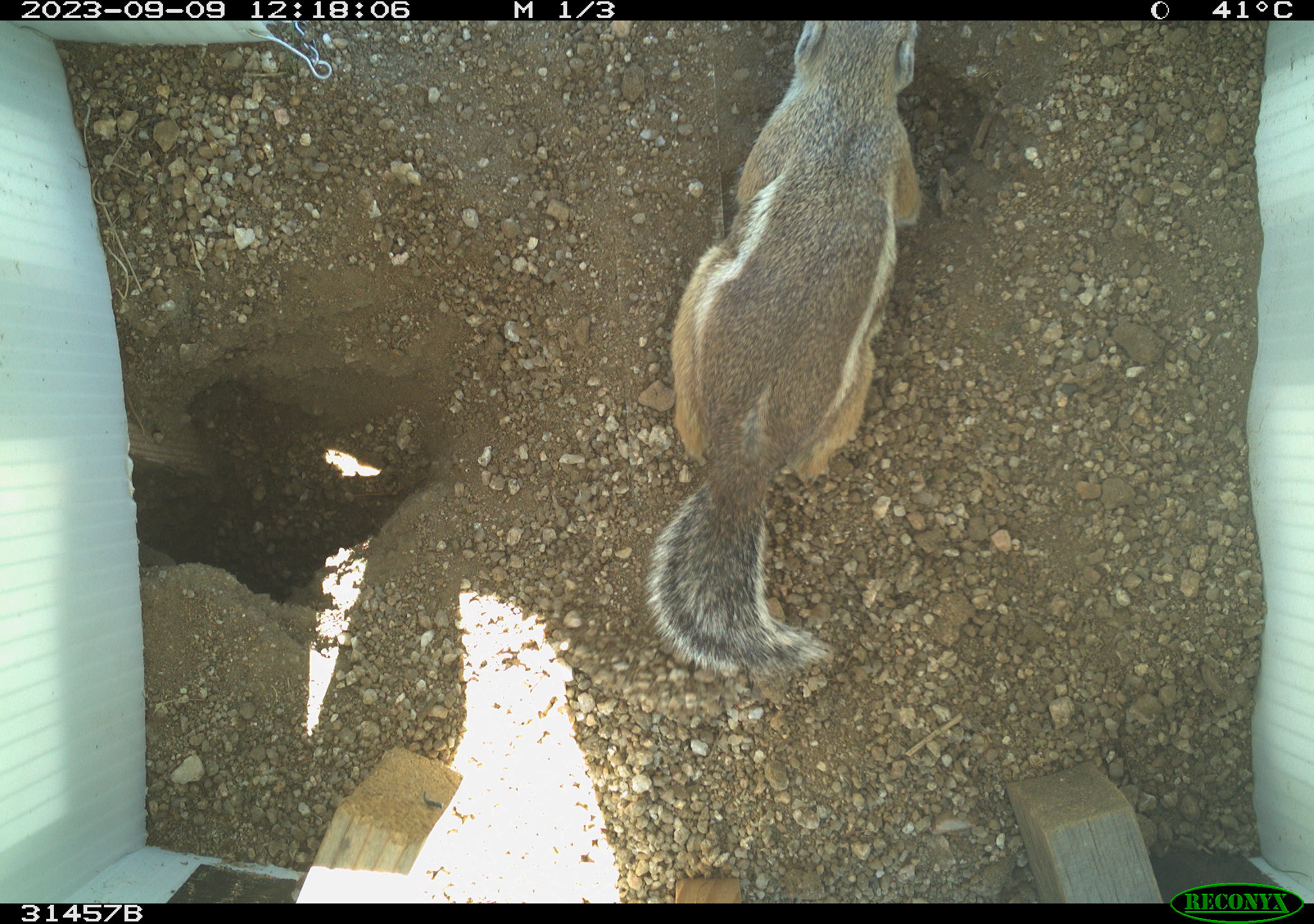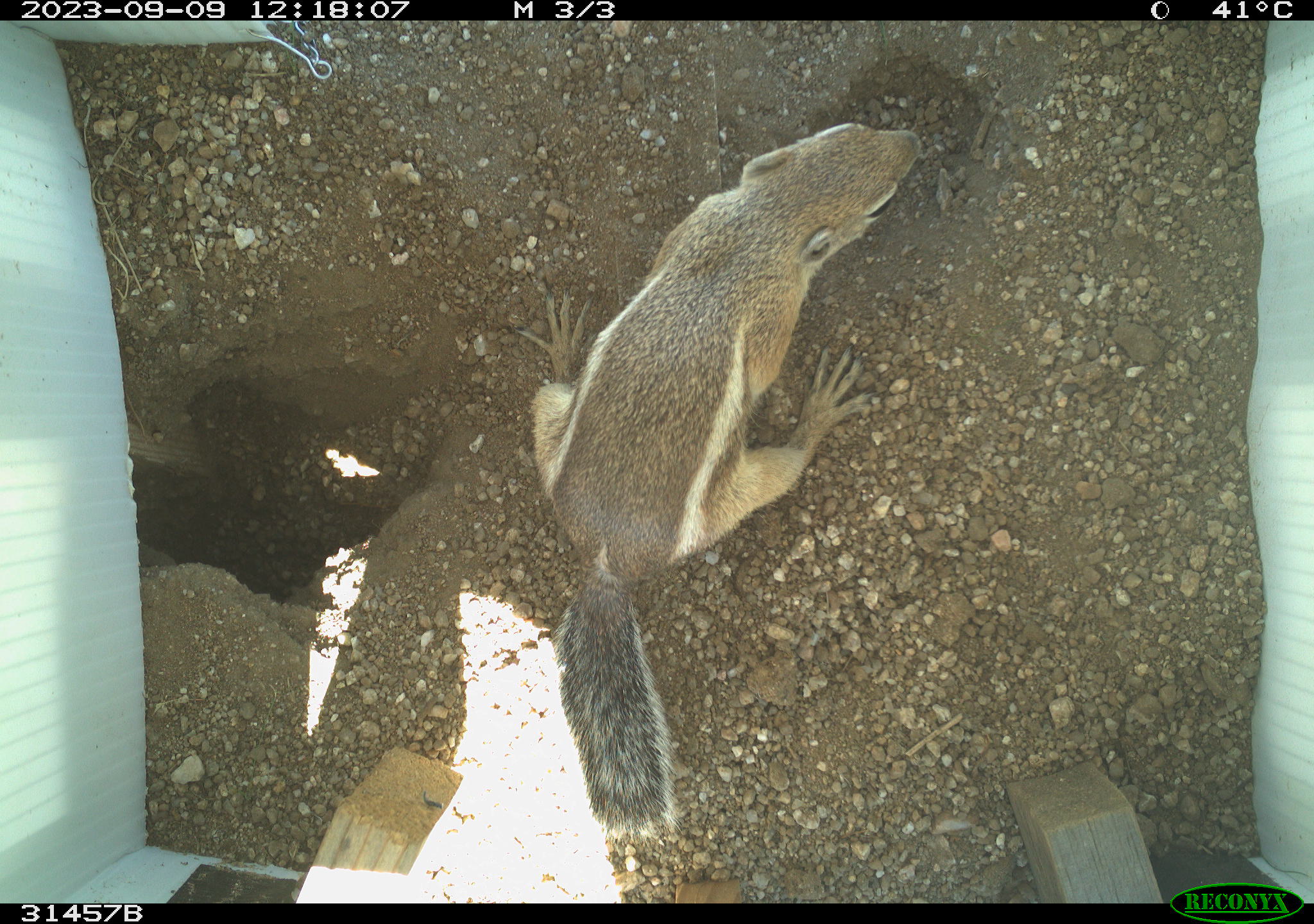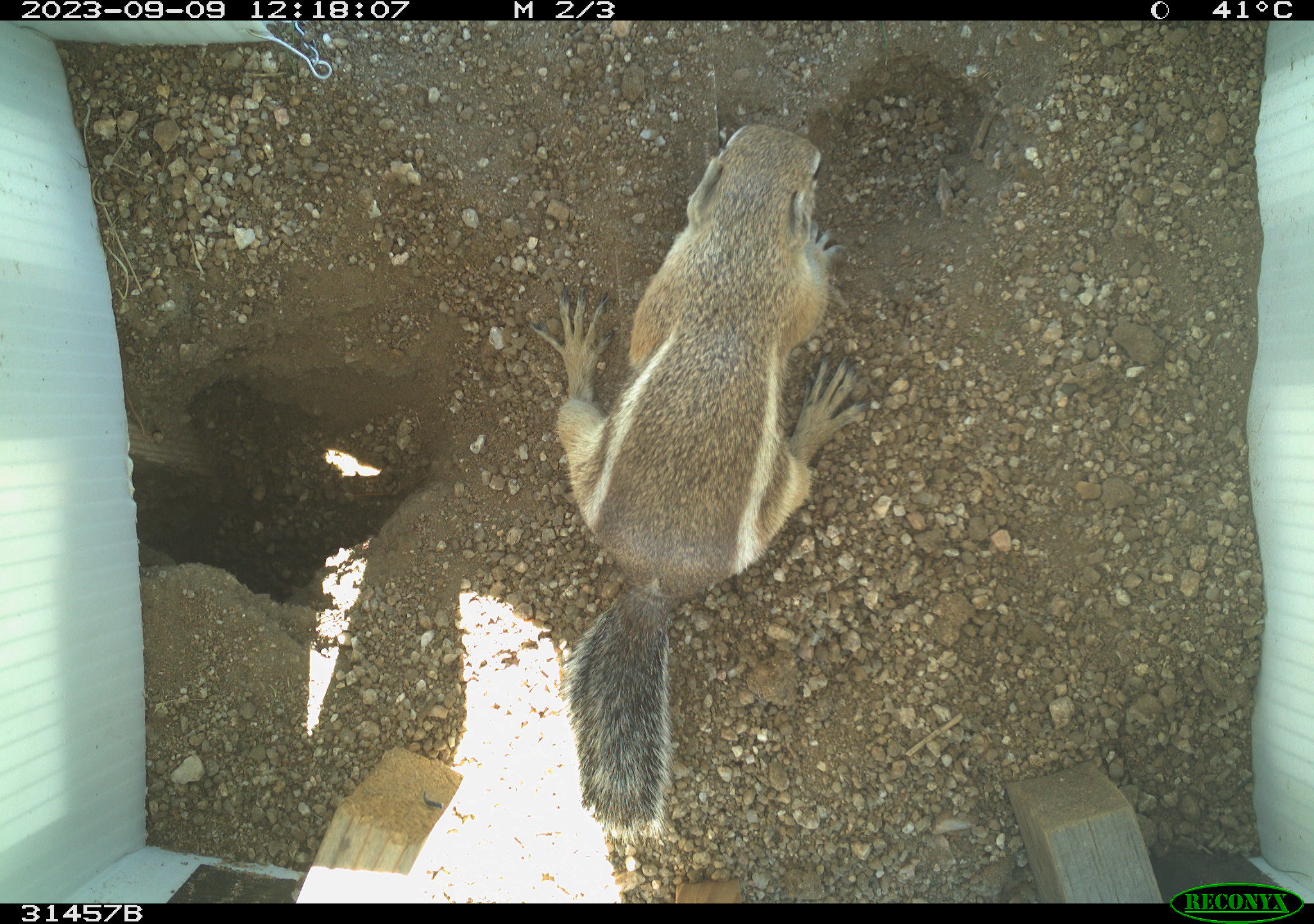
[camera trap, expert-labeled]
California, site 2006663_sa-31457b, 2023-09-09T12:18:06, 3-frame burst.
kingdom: Animalia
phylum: Chordata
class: Mammalia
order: Rodentia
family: Sciuridae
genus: Ammospermophilus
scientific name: Ammospermophilus leucurus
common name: white-tailed antelope squirrel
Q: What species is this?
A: White-tailed antelope squirrel (Ammospermophilus leucurus).